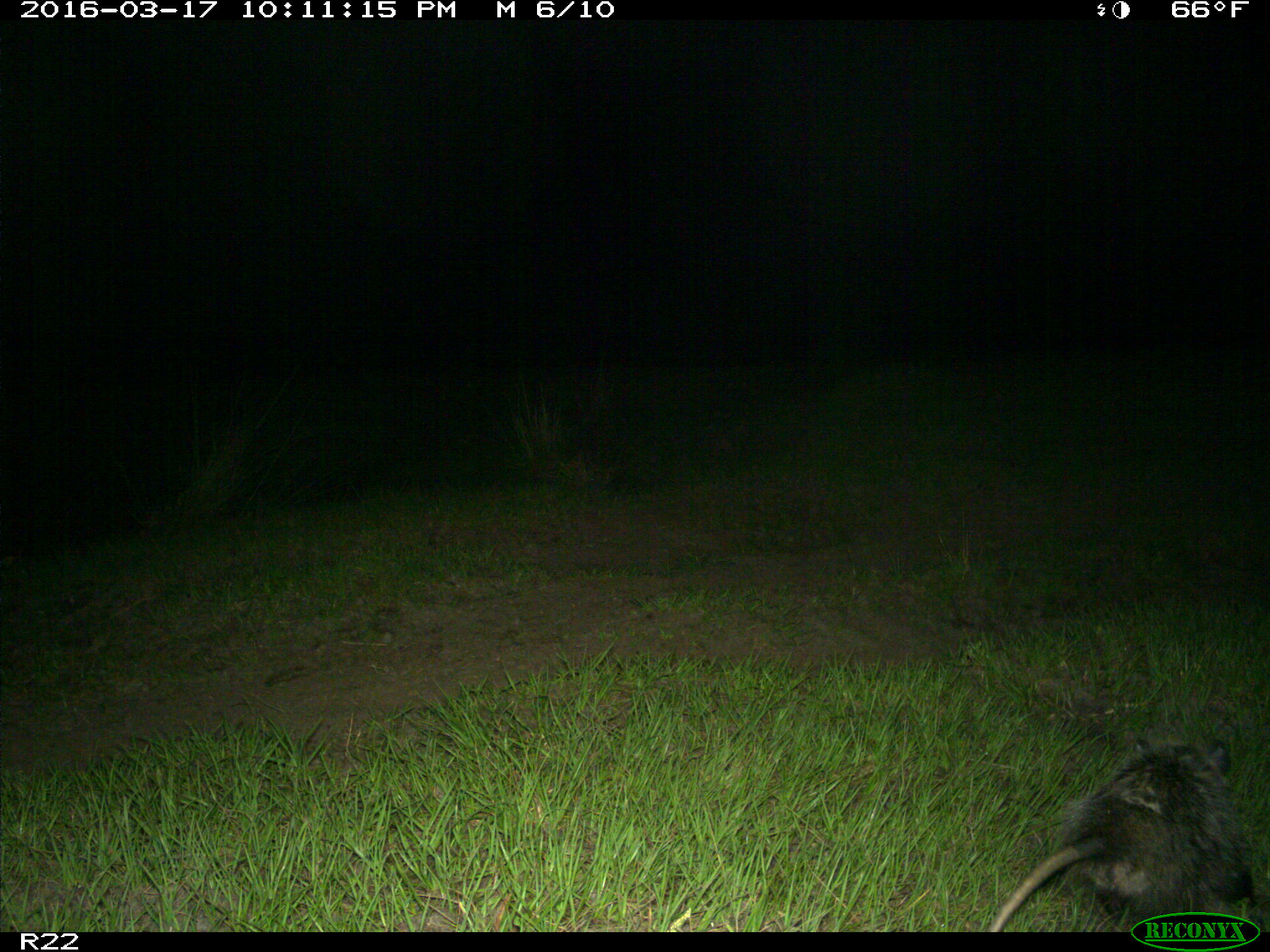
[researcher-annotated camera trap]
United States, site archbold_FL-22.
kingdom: Animalia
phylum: Chordata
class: Mammalia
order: Didelphimorphia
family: Didelphidae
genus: Didelphis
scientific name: Didelphis virginiana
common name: virginia opossum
Didelphis virginiana (virginia opossum).